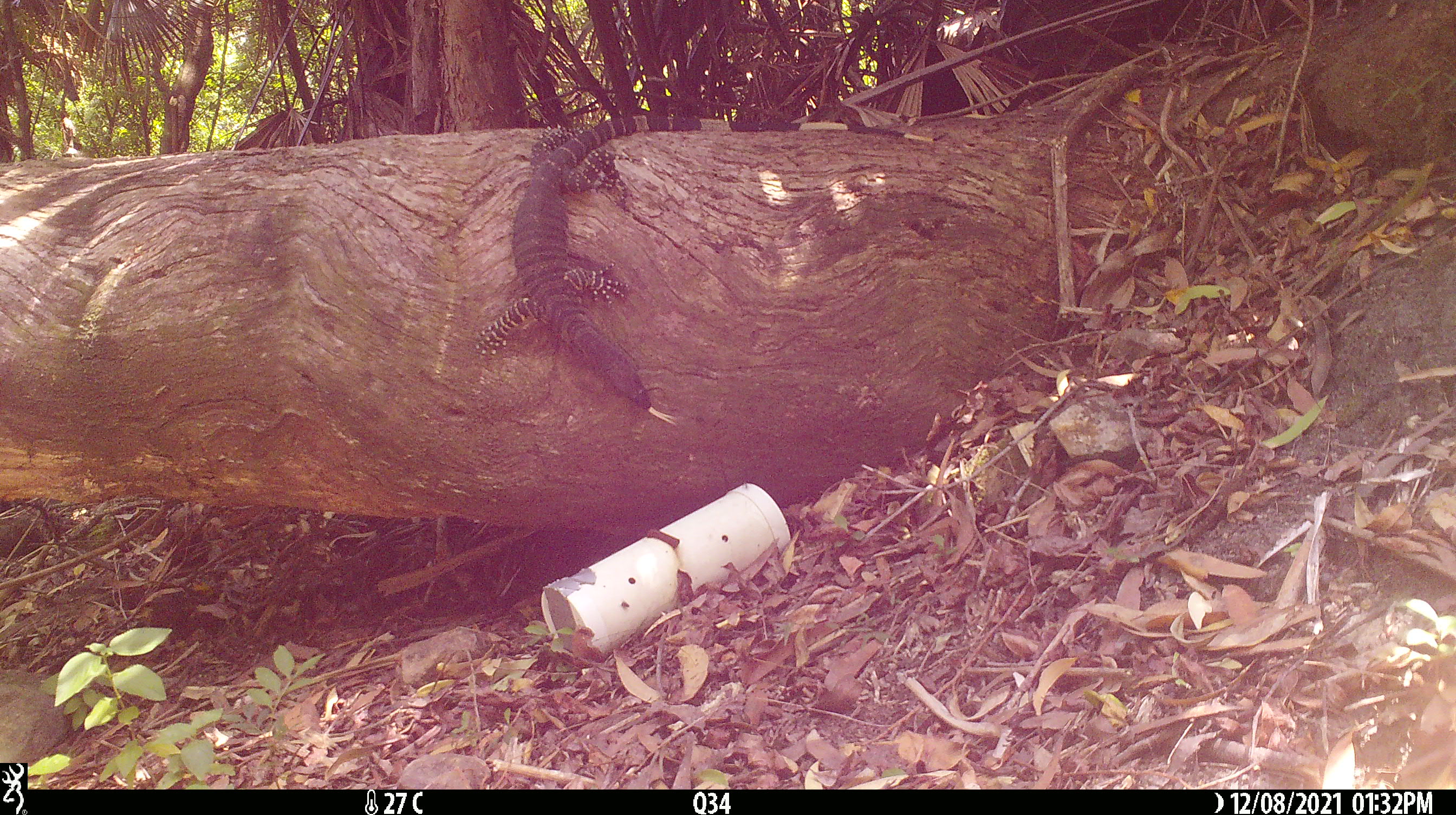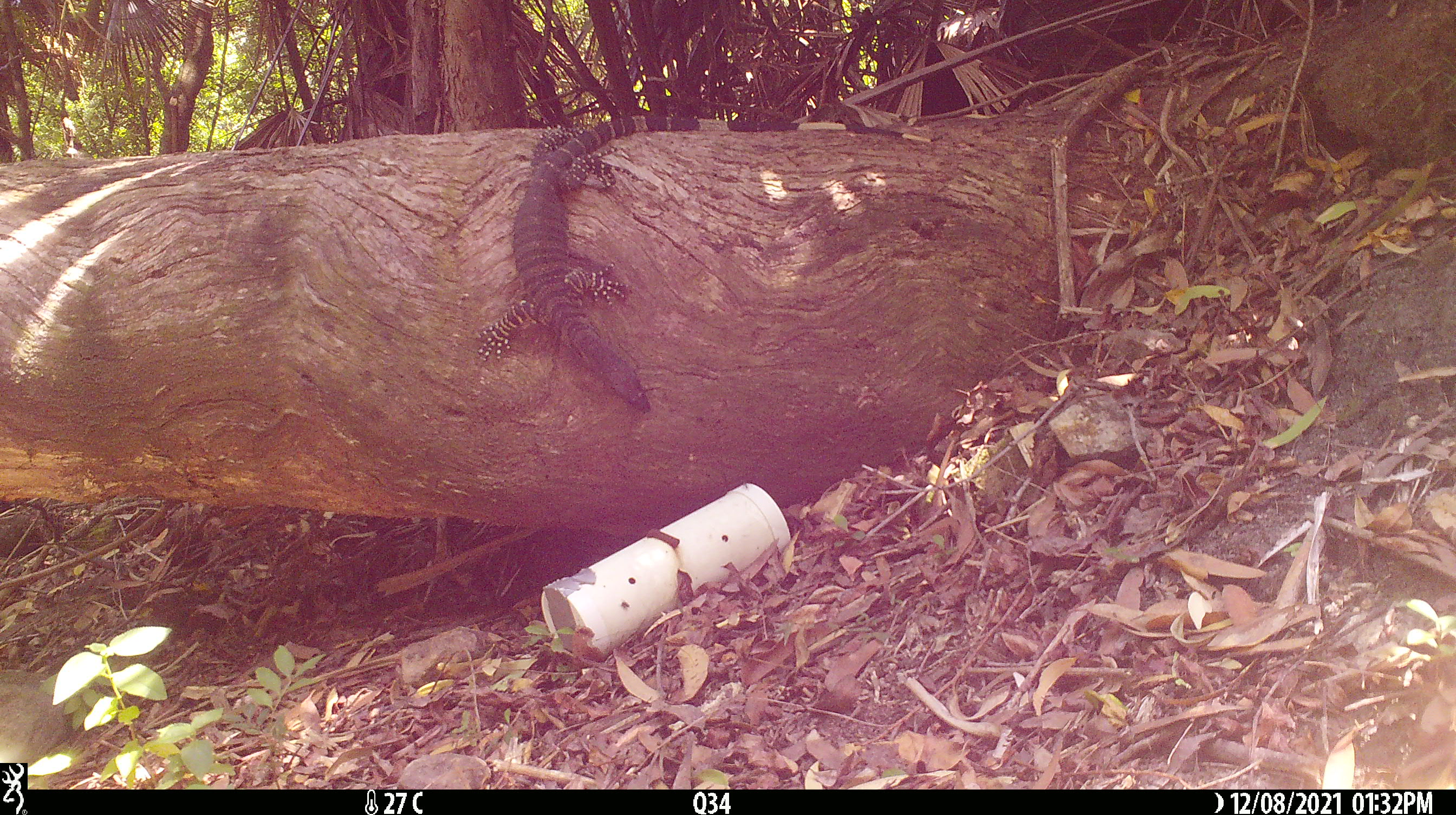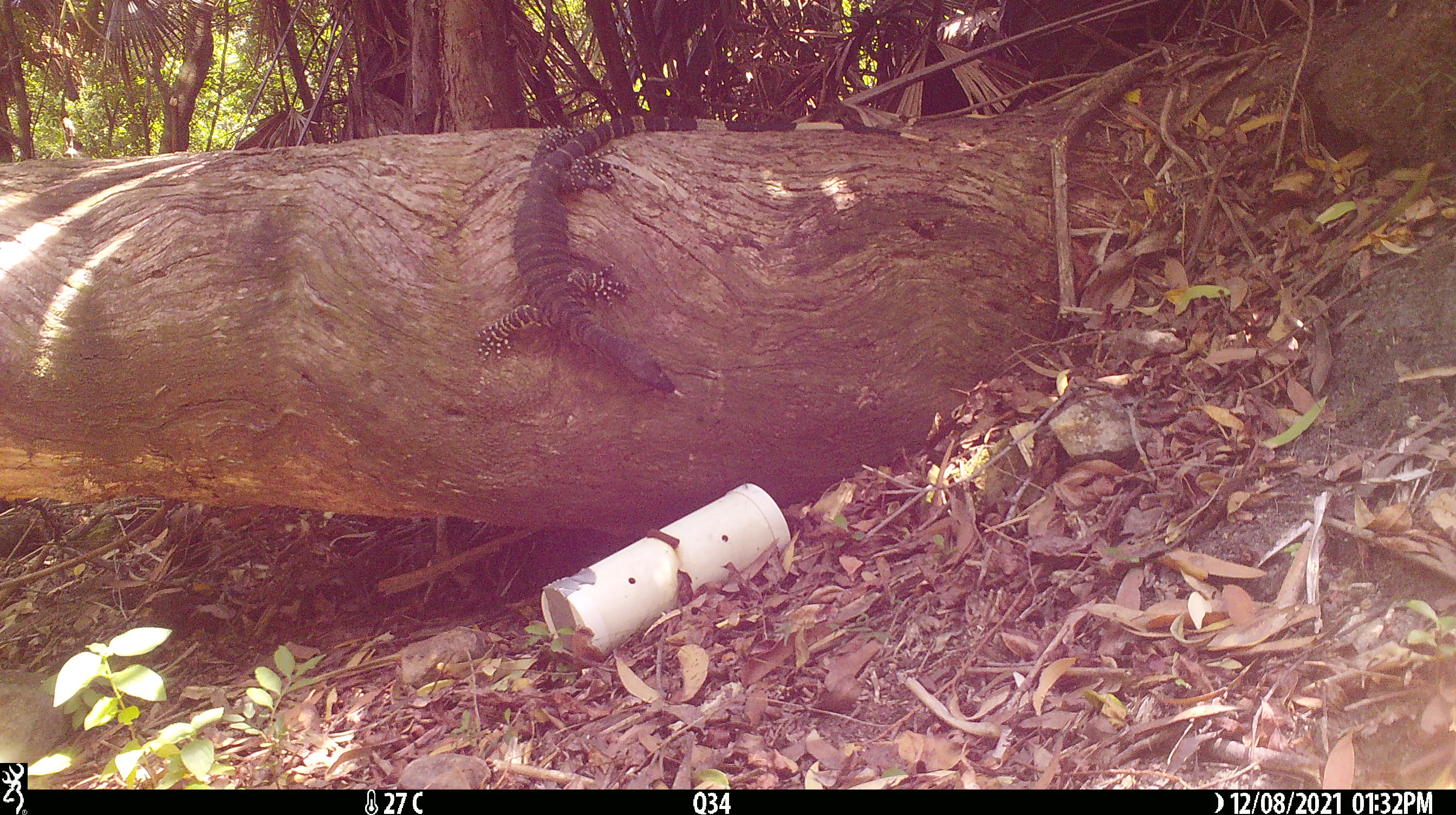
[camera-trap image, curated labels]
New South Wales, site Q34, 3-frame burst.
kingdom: Animalia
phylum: Chordata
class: Reptilia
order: Squamata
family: Varanidae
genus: Varanus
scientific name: Varanus varius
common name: lace monitor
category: goanna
Goanna (lace monitor) (Varanus varius).